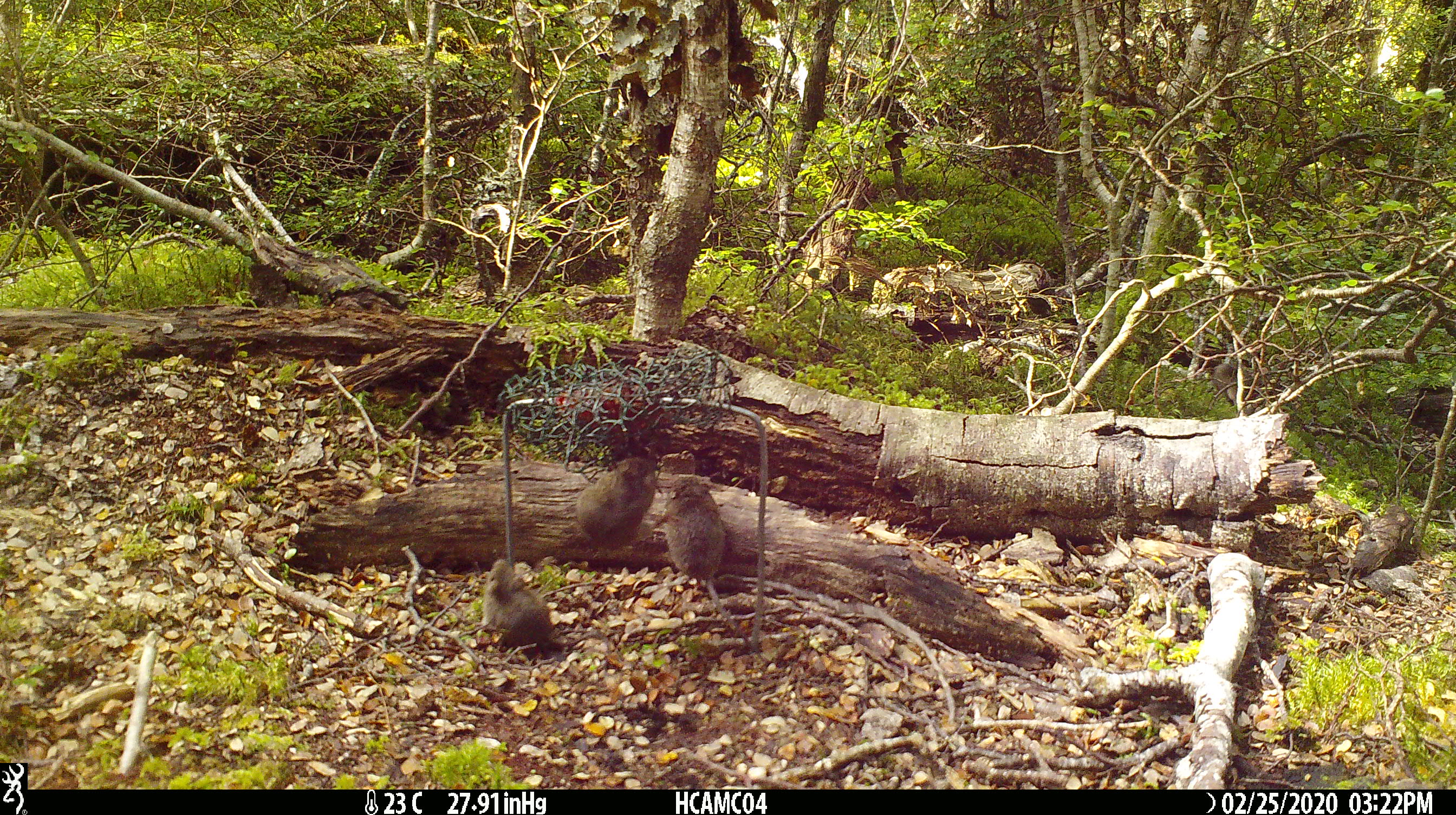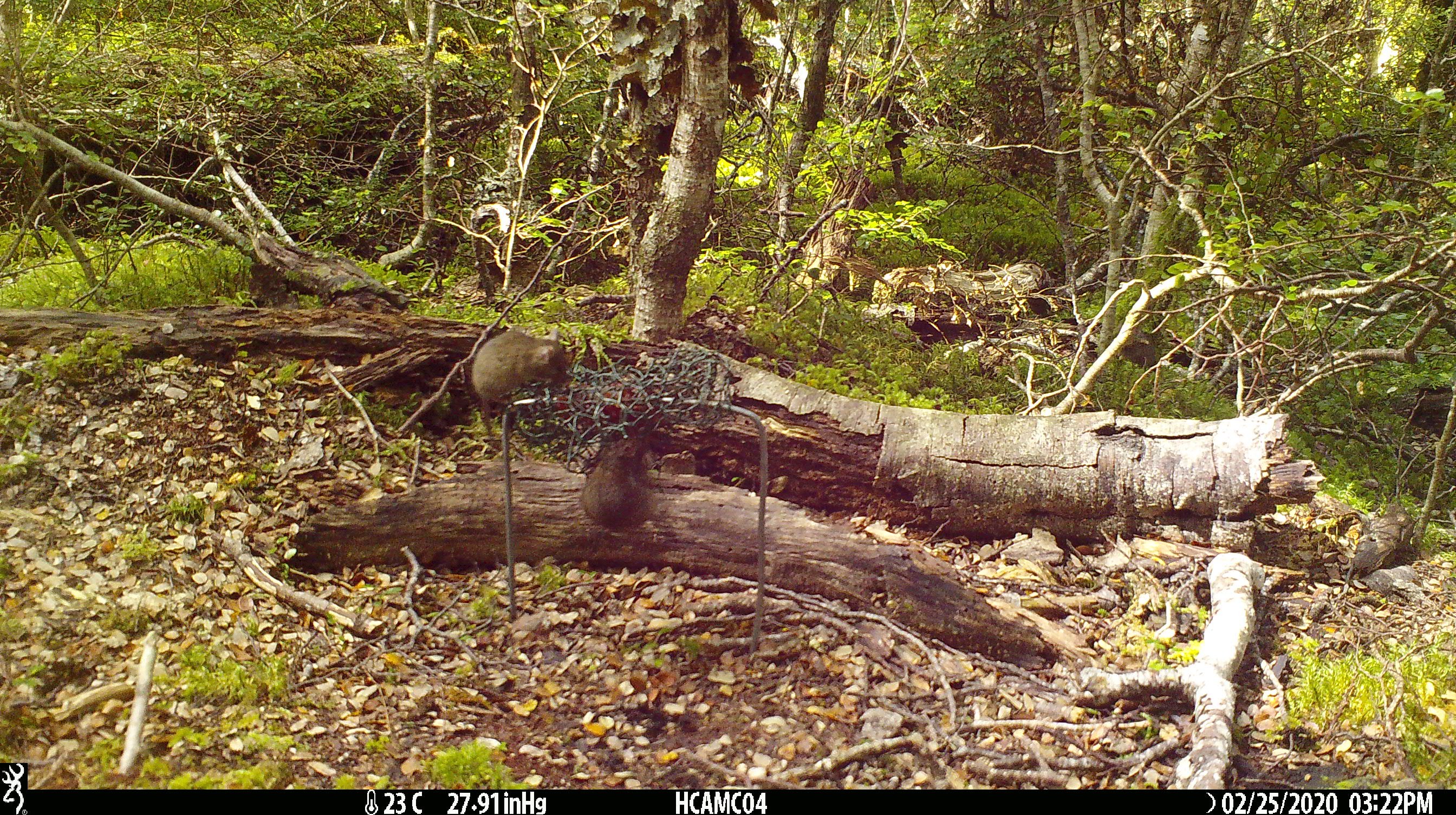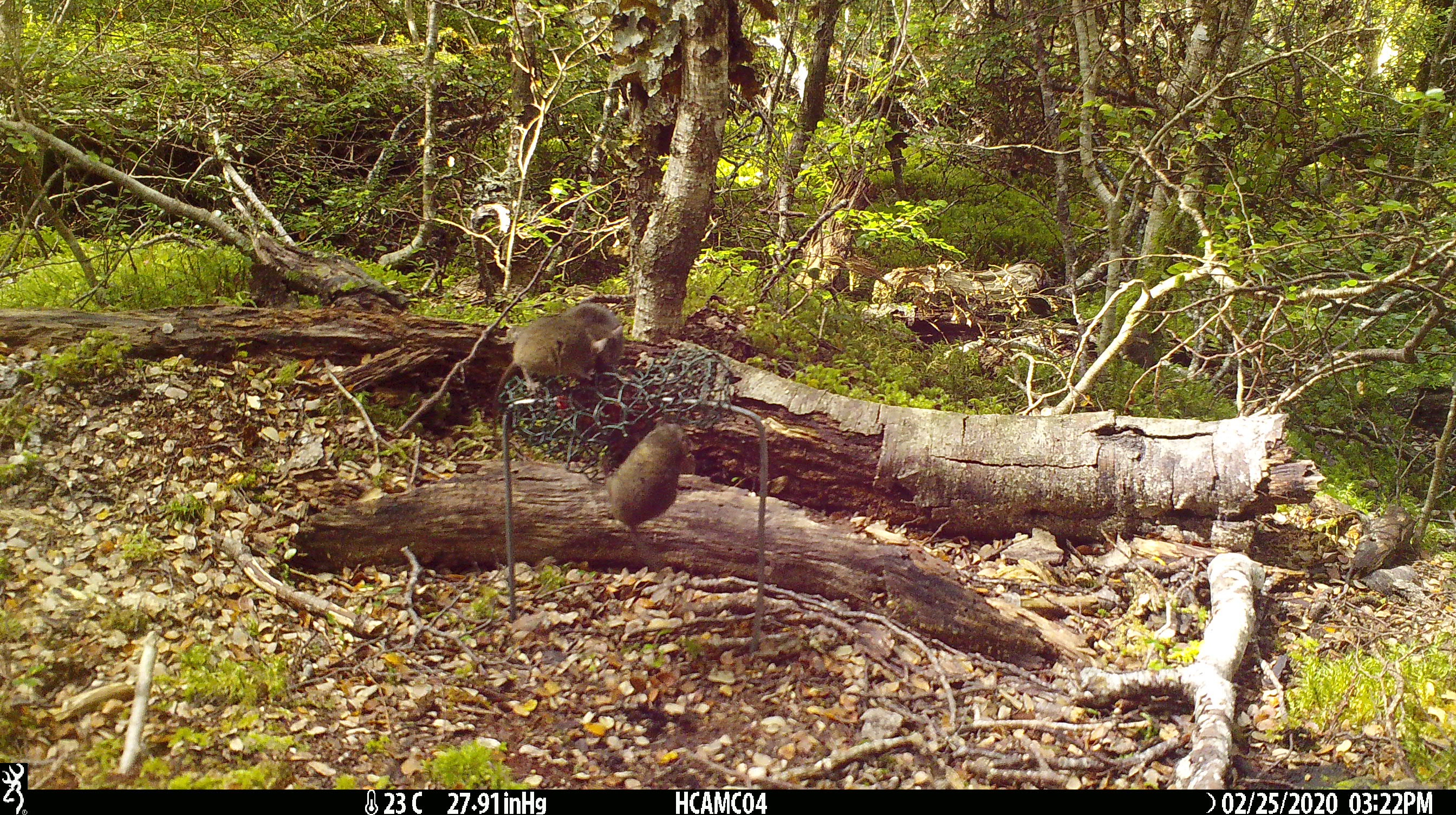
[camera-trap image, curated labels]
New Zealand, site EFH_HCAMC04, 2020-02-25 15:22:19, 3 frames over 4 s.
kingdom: Animalia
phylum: Chordata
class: Mammalia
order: Rodentia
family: Muridae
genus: Mus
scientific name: Mus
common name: mouse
Mouse (Mus).